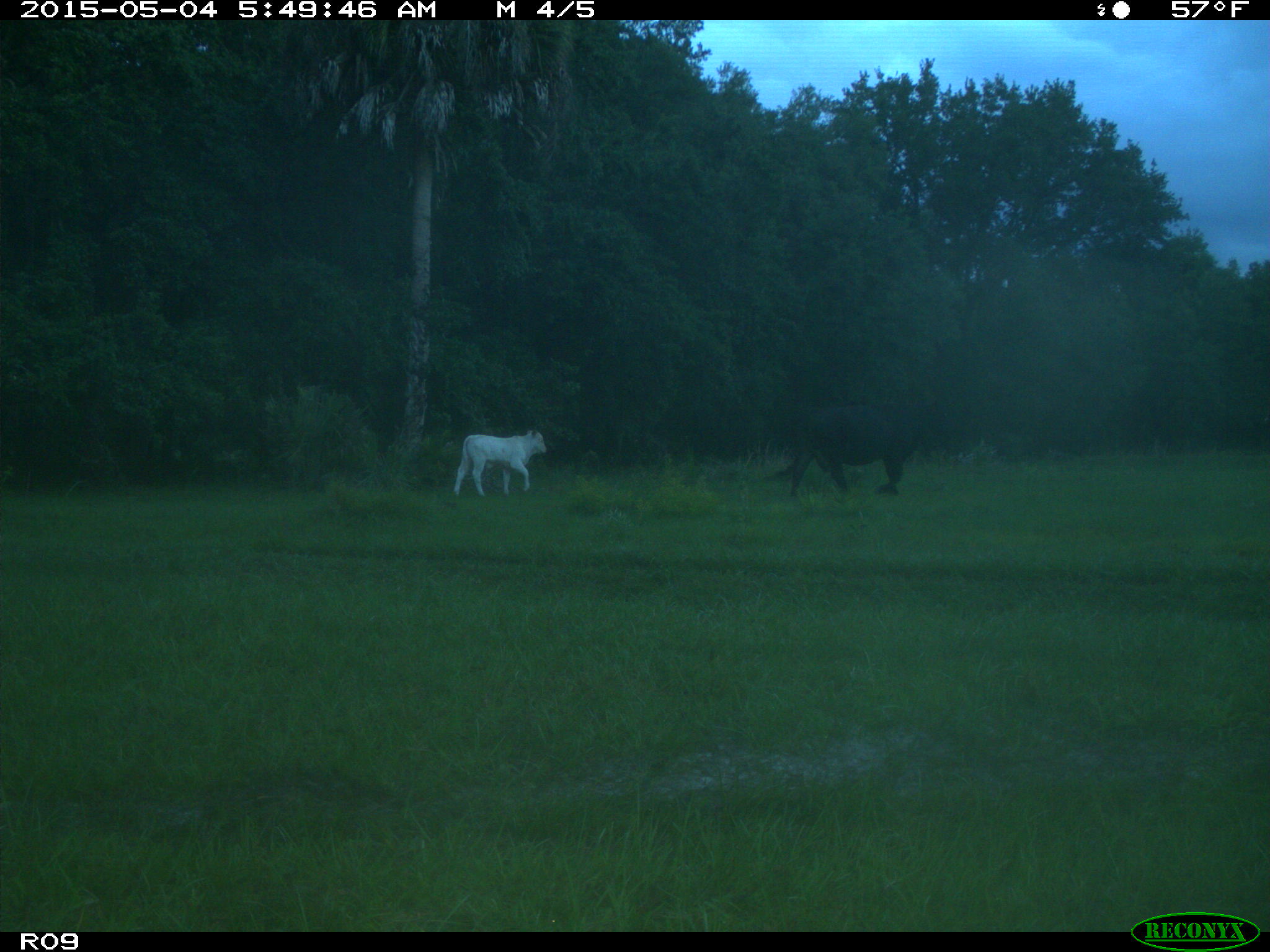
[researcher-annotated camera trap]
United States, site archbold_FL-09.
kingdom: Animalia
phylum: Chordata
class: Mammalia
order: Artiodactyla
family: Bovidae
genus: Bos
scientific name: Bos taurus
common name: domestic cow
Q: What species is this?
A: Bos taurus (domestic cow).